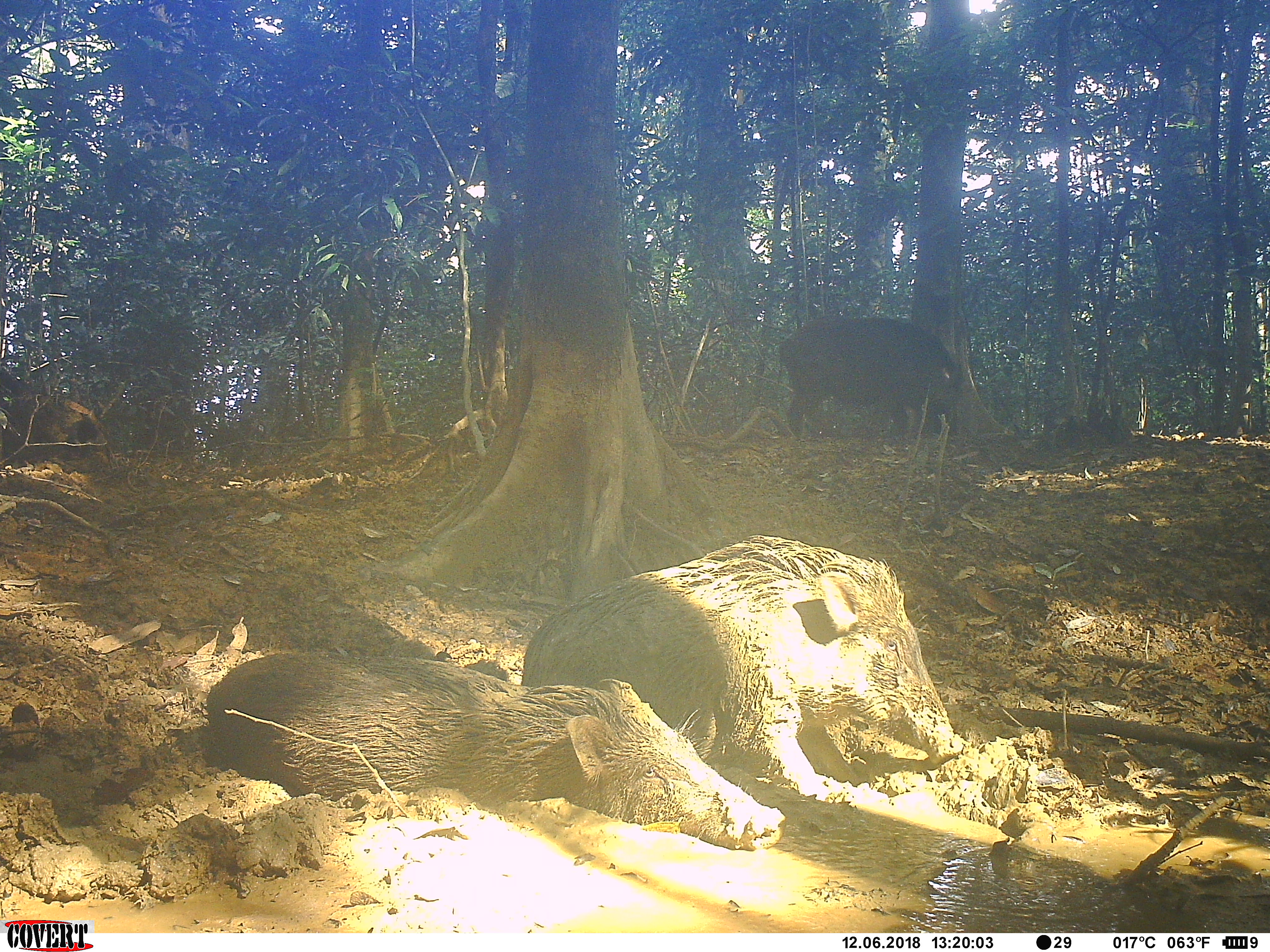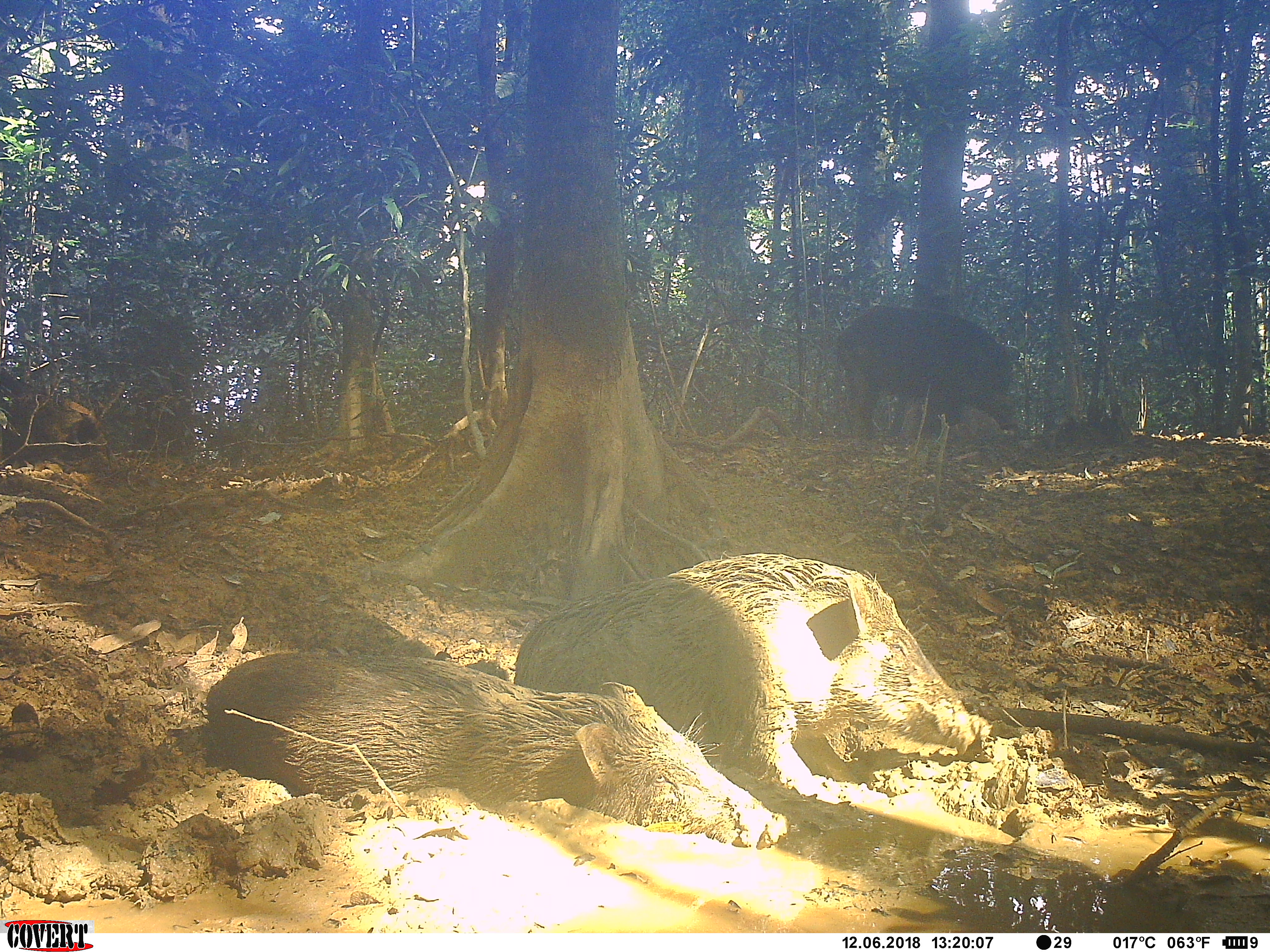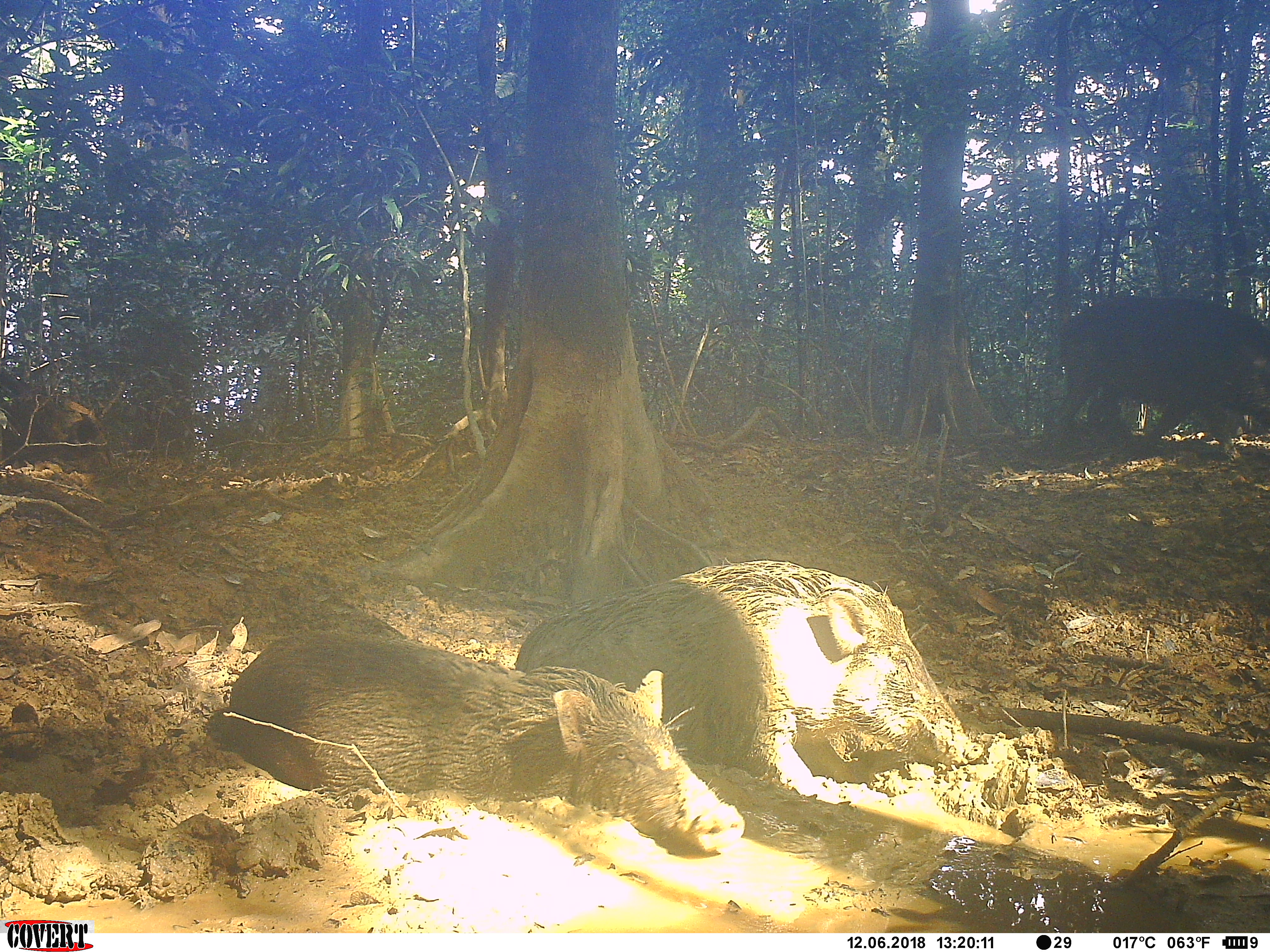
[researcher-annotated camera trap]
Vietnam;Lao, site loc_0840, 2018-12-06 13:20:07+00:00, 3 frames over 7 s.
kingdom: Animalia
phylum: Chordata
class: Mammalia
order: Artiodactyla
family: Suidae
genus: Sus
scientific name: Sus scrofa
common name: eurasian wild pig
Eurasian wild pig (Sus scrofa). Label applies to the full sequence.